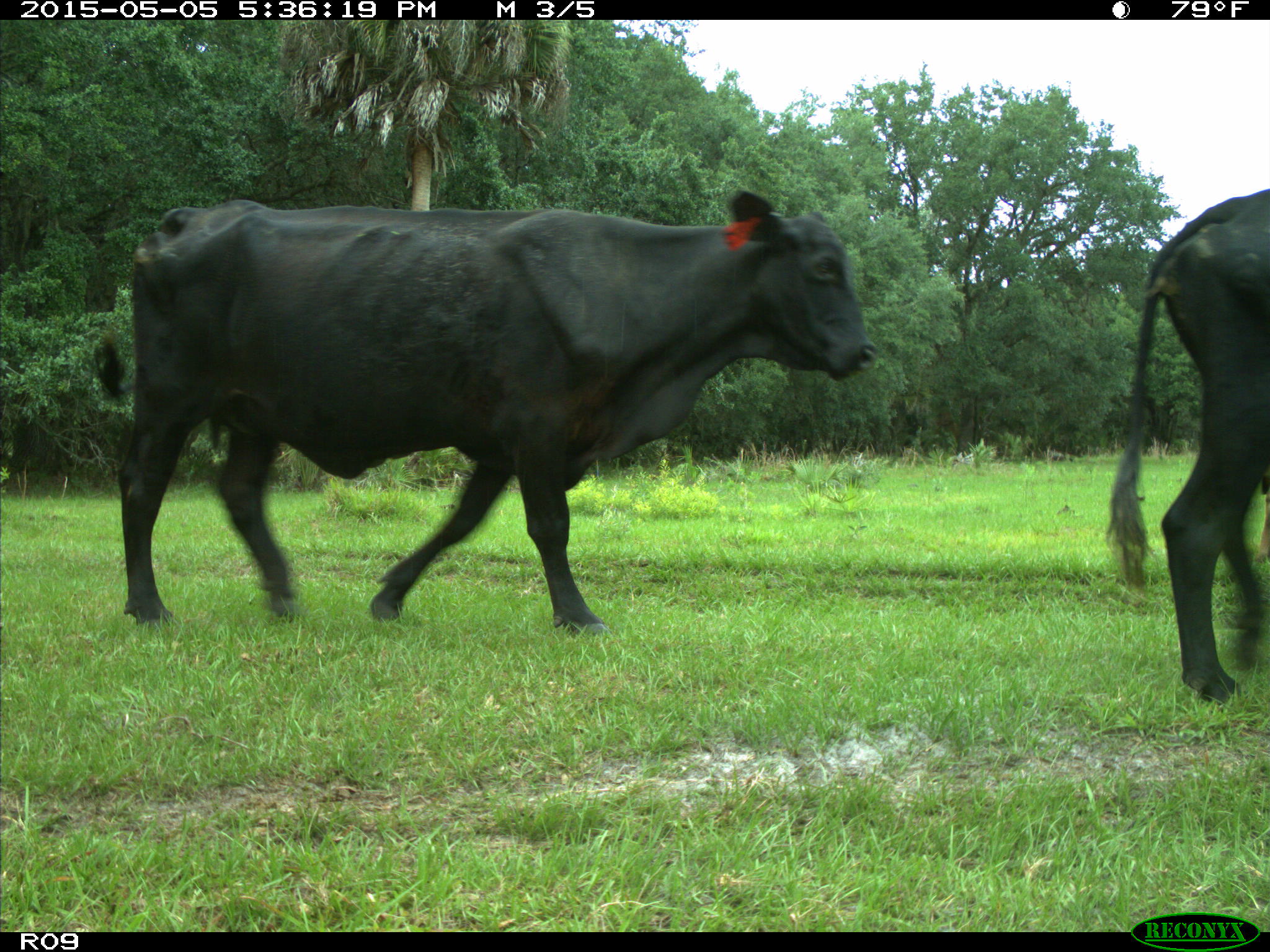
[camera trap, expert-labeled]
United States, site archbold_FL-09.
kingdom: Animalia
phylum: Chordata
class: Mammalia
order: Artiodactyla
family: Bovidae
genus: Bos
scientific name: Bos taurus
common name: domestic cow